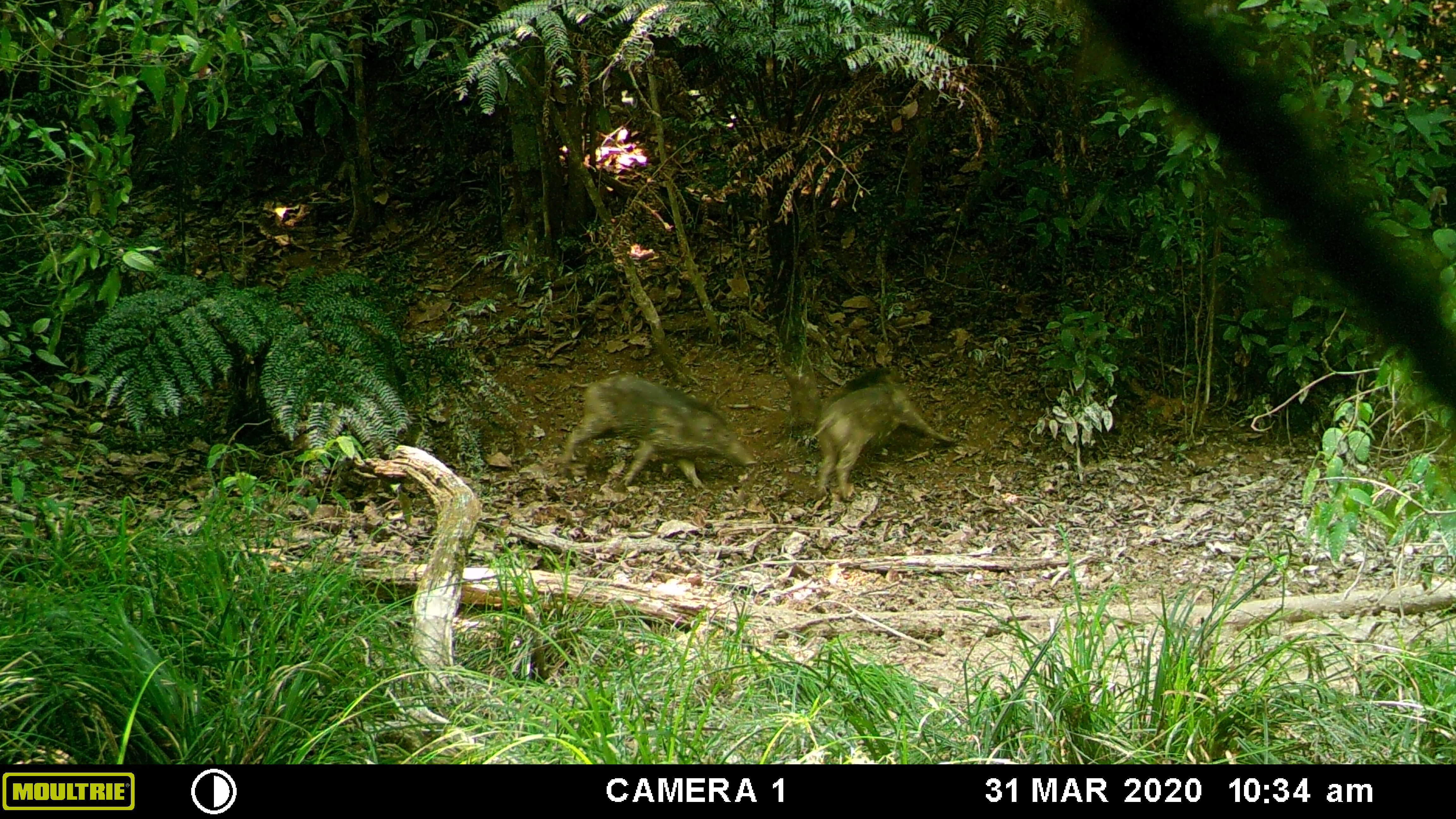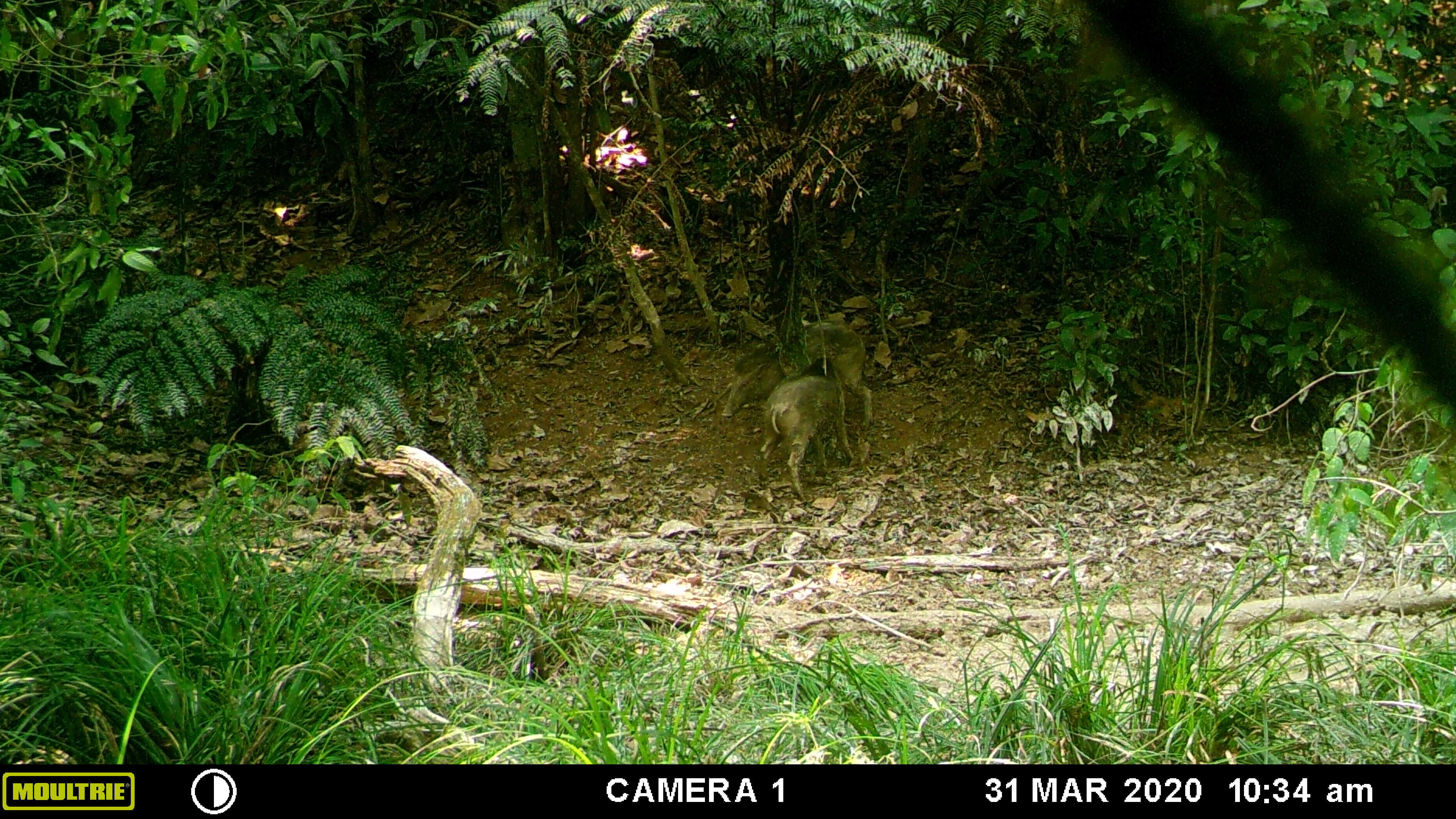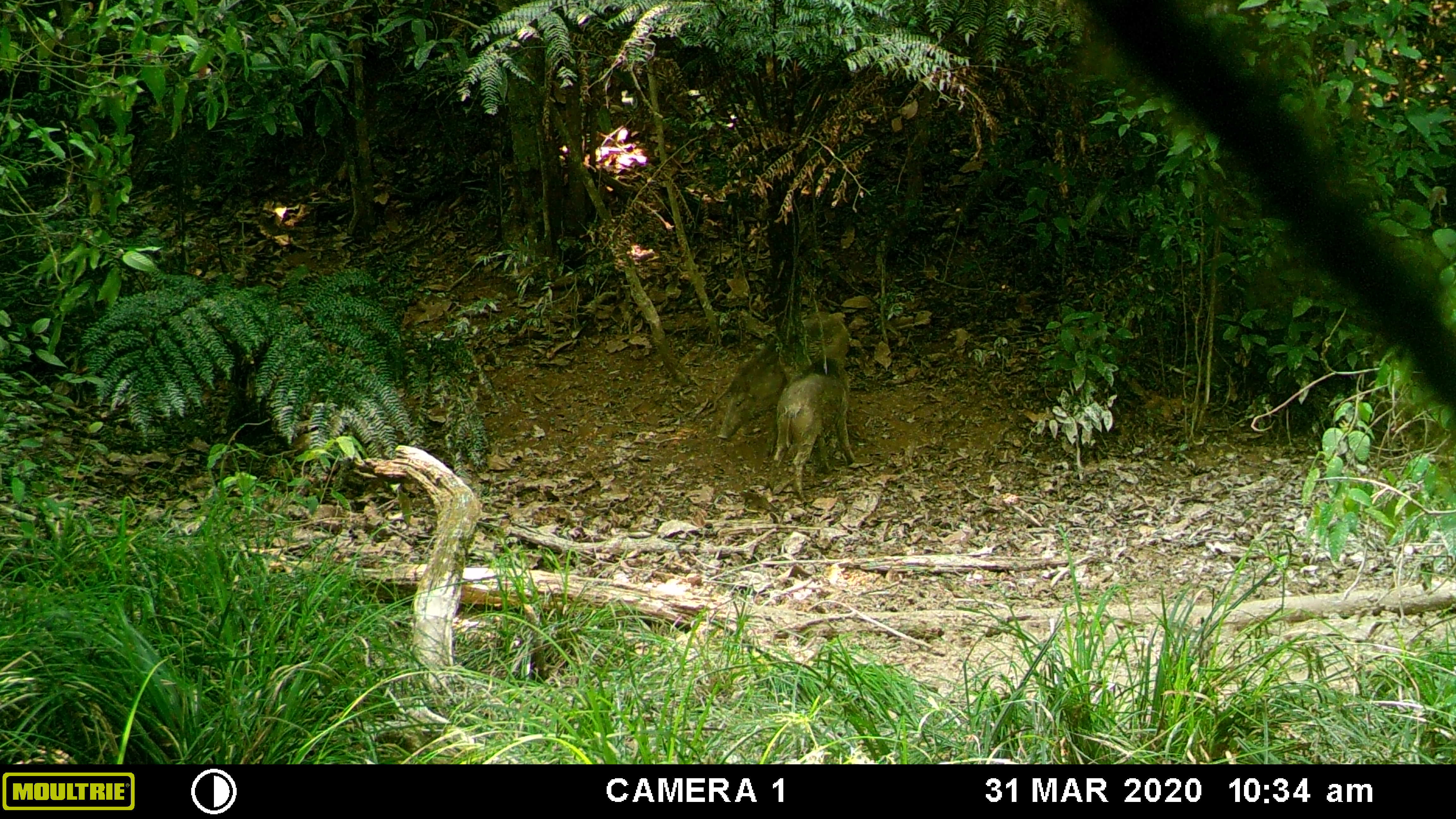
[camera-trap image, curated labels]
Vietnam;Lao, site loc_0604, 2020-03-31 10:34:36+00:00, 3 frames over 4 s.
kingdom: Animalia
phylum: Chordata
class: Mammalia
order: Artiodactyla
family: Suidae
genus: Sus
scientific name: Sus scrofa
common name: eurasian wild pig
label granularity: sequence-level